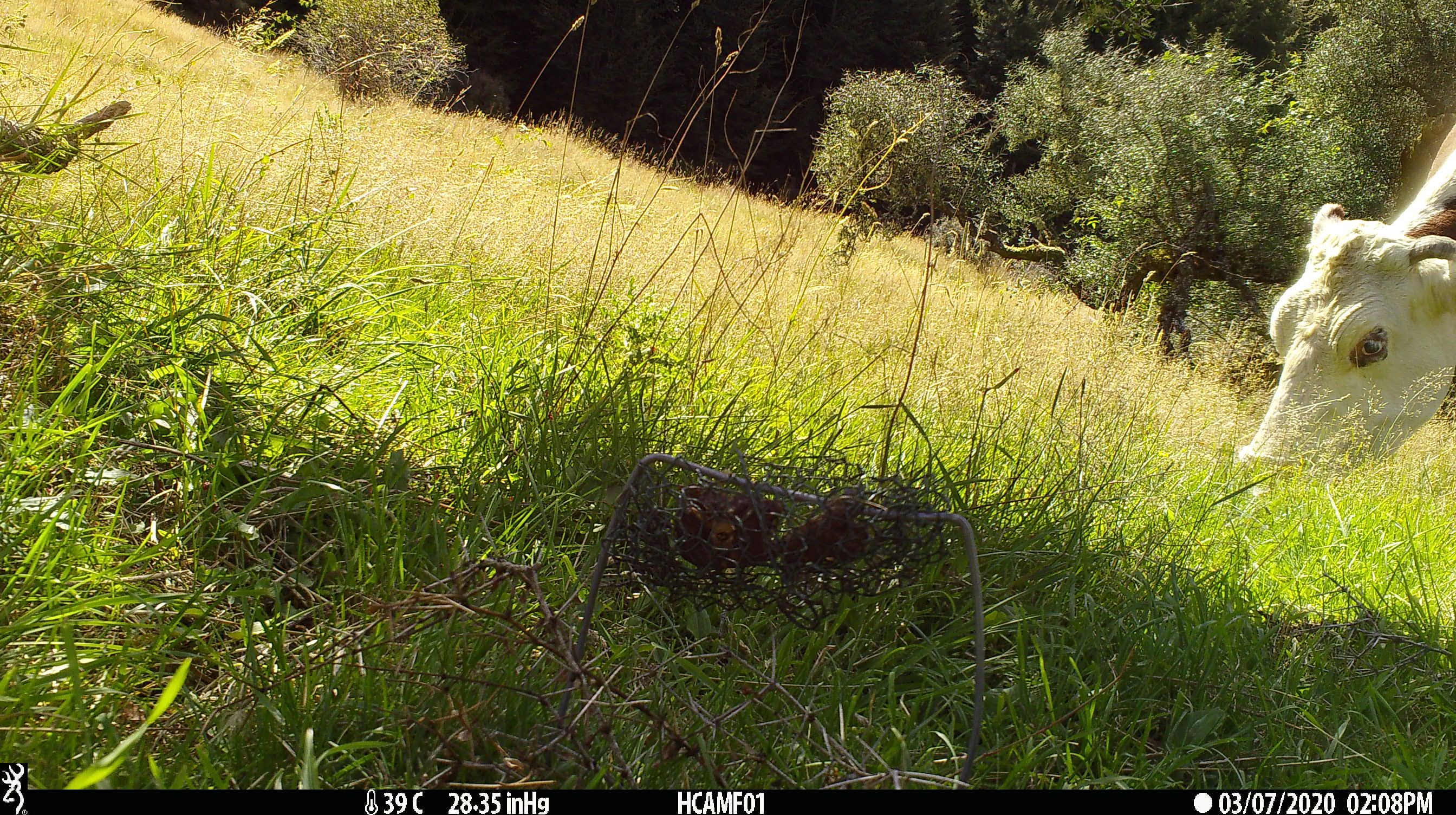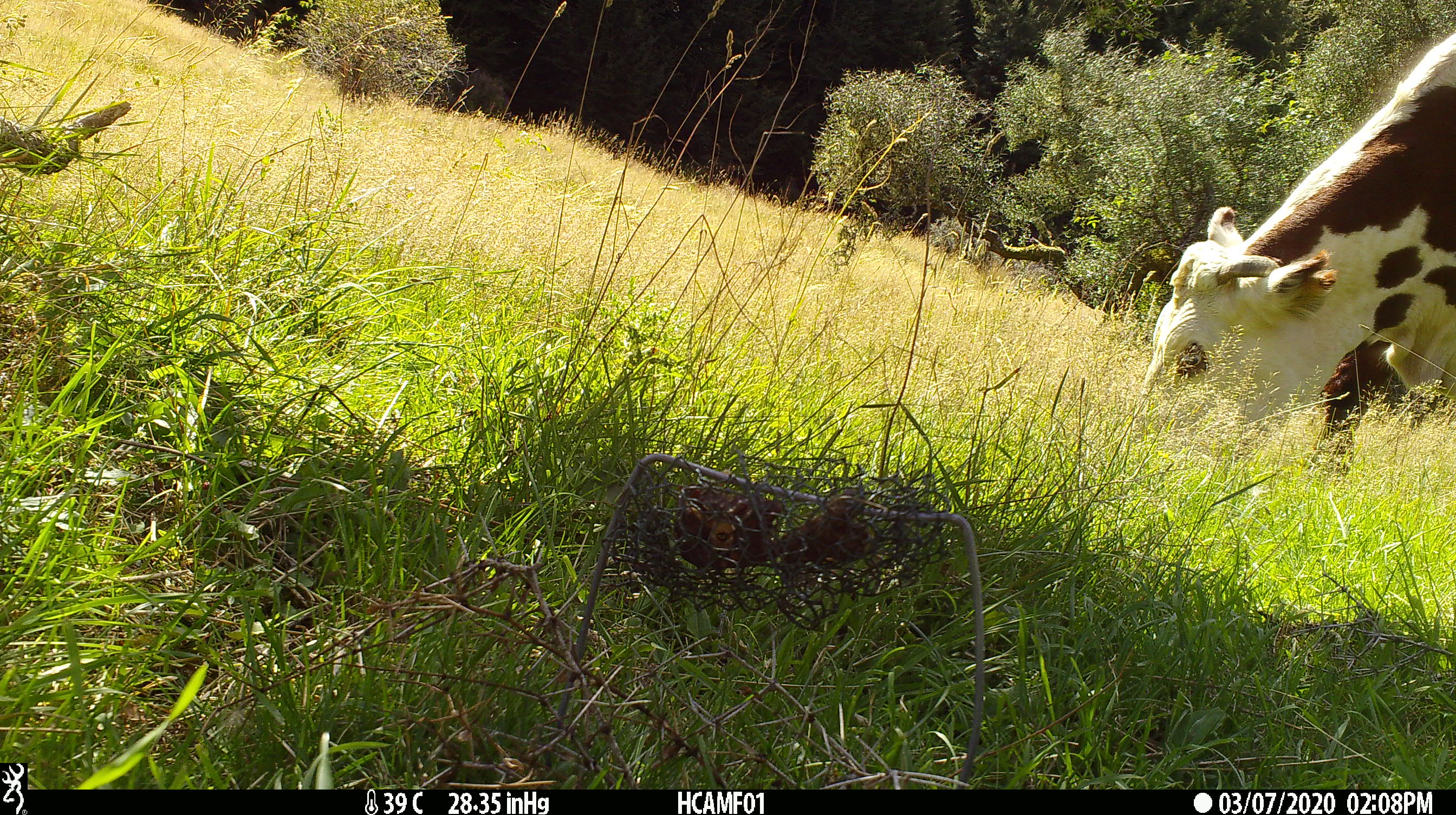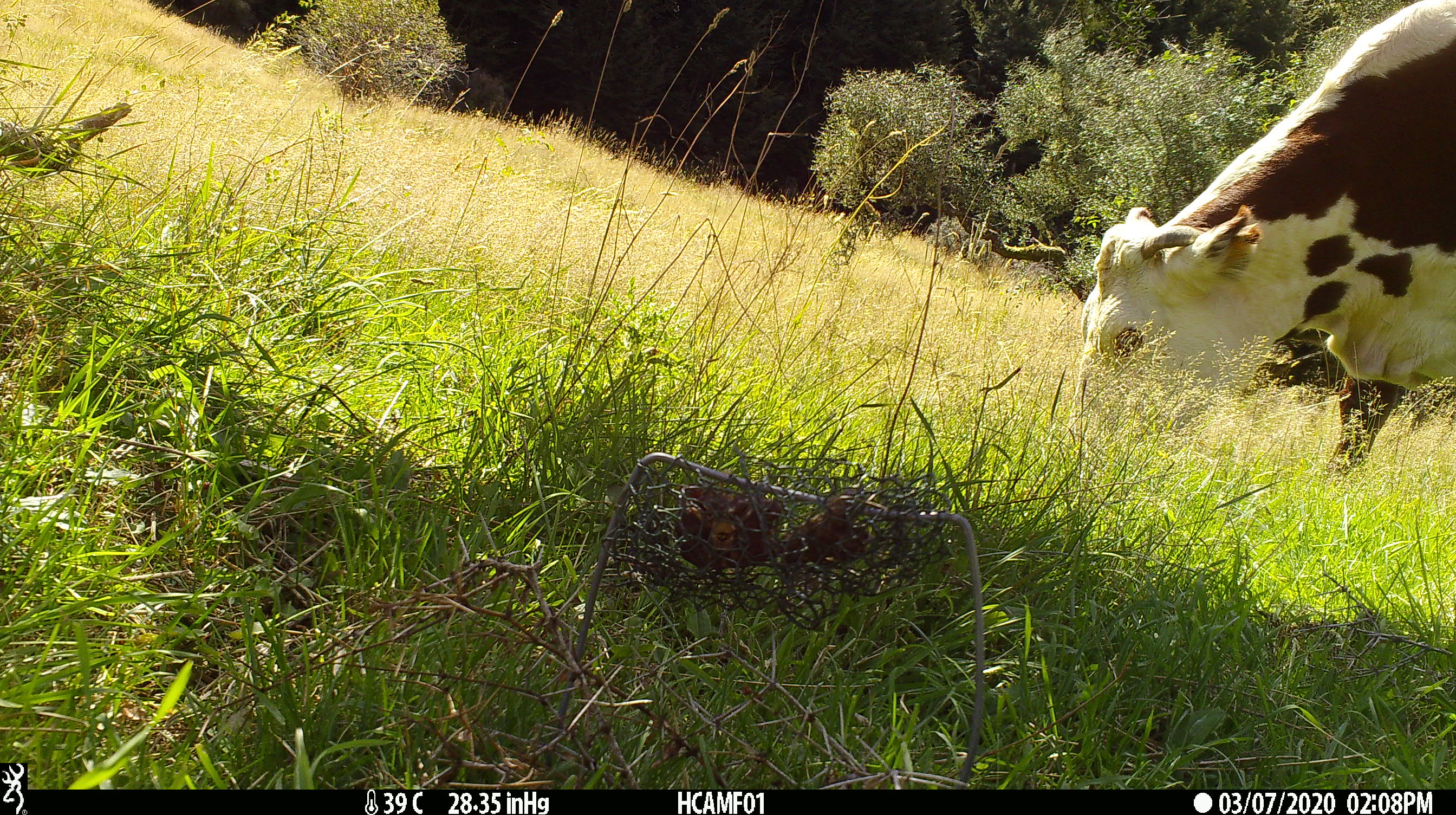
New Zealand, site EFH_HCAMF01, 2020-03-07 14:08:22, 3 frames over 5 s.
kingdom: Animalia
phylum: Chordata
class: Mammalia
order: Artiodactyla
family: Bovidae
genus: Bos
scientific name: Bos taurus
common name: domestic cow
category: cow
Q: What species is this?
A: Cow (domestic cow) (Bos taurus).